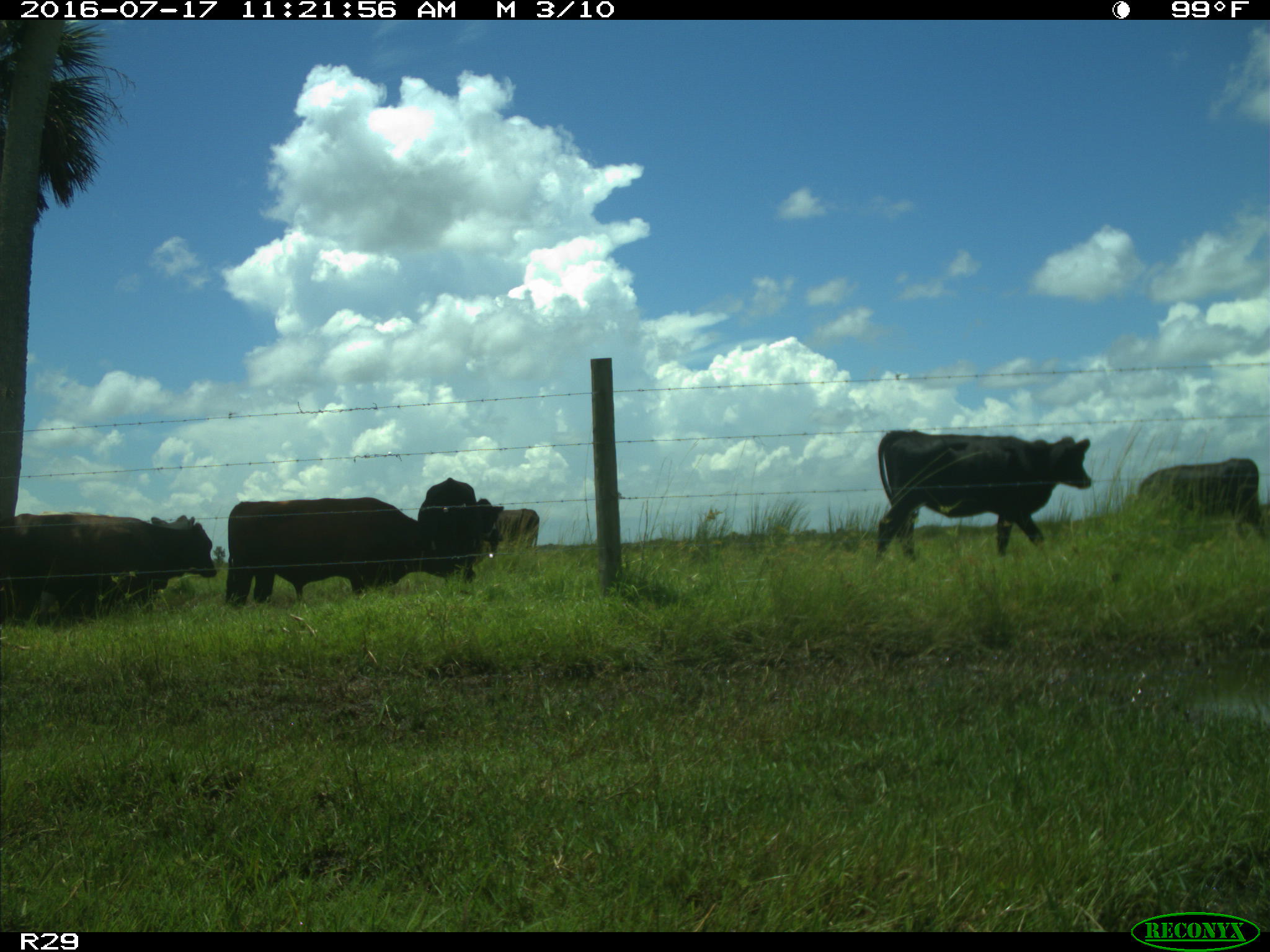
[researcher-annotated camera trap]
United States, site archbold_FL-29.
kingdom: Animalia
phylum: Chordata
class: Mammalia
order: Artiodactyla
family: Bovidae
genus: Bos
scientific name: Bos taurus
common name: domestic cow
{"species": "Bos taurus (domestic cow)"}